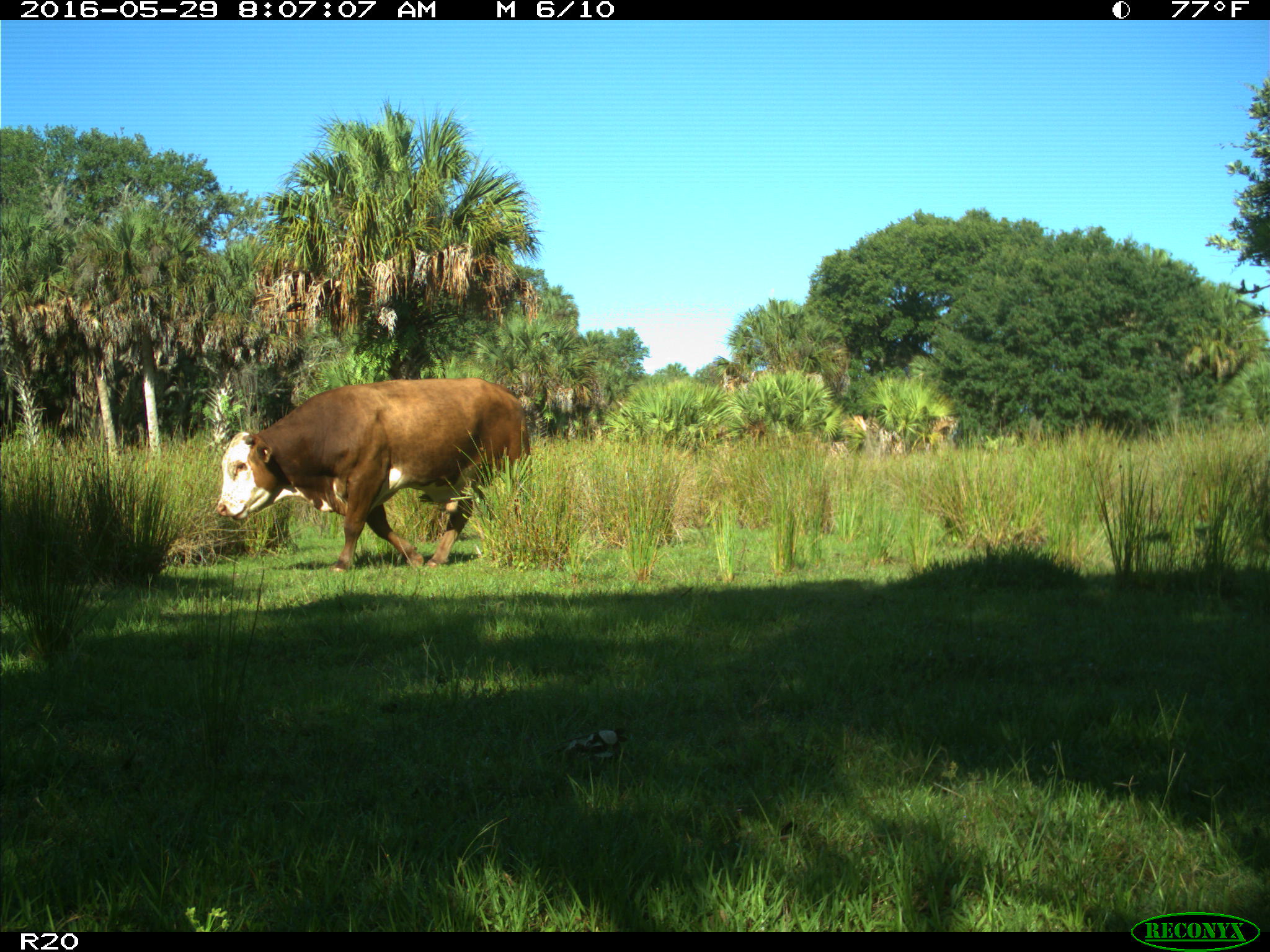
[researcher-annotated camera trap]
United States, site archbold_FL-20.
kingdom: Animalia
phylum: Chordata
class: Mammalia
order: Artiodactyla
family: Bovidae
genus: Bos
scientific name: Bos taurus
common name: domestic cow